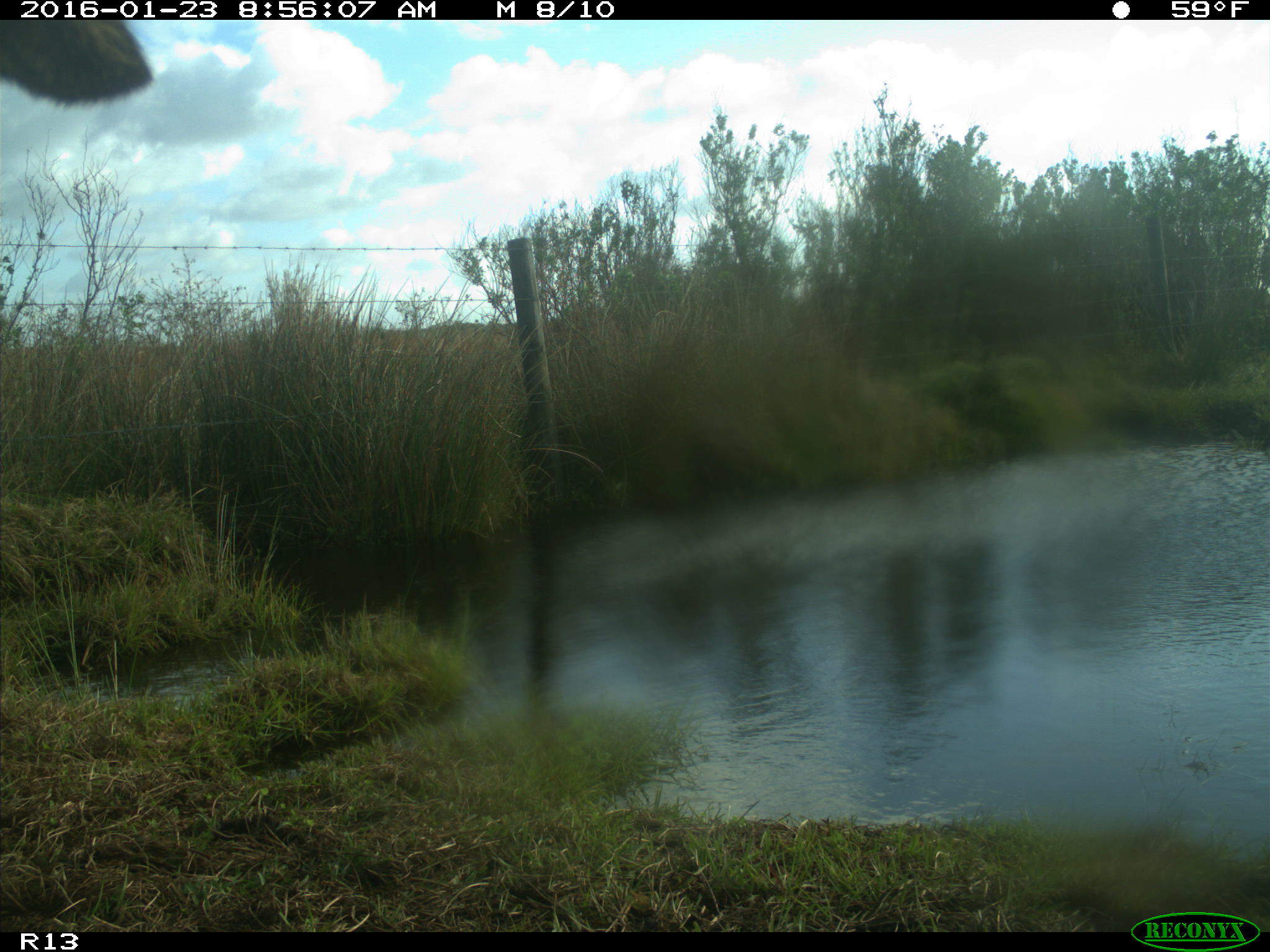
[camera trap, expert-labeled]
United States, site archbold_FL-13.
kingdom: Animalia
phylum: Chordata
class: Mammalia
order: Artiodactyla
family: Bovidae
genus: Bos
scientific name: Bos taurus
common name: domestic cow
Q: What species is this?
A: Bos taurus (domestic cow).